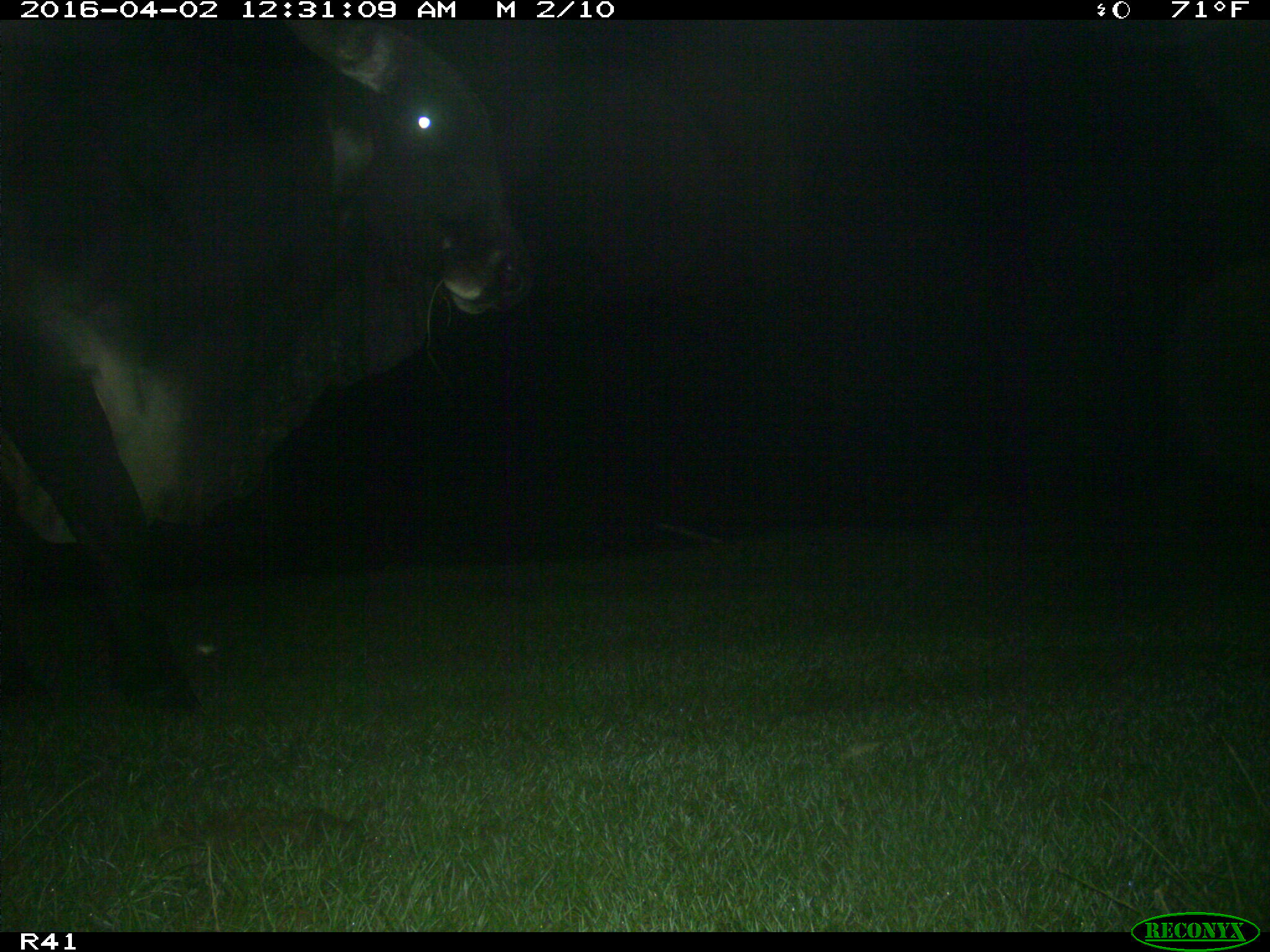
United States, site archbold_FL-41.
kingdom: Animalia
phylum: Chordata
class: Mammalia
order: Artiodactyla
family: Bovidae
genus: Bos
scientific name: Bos taurus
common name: domestic cow